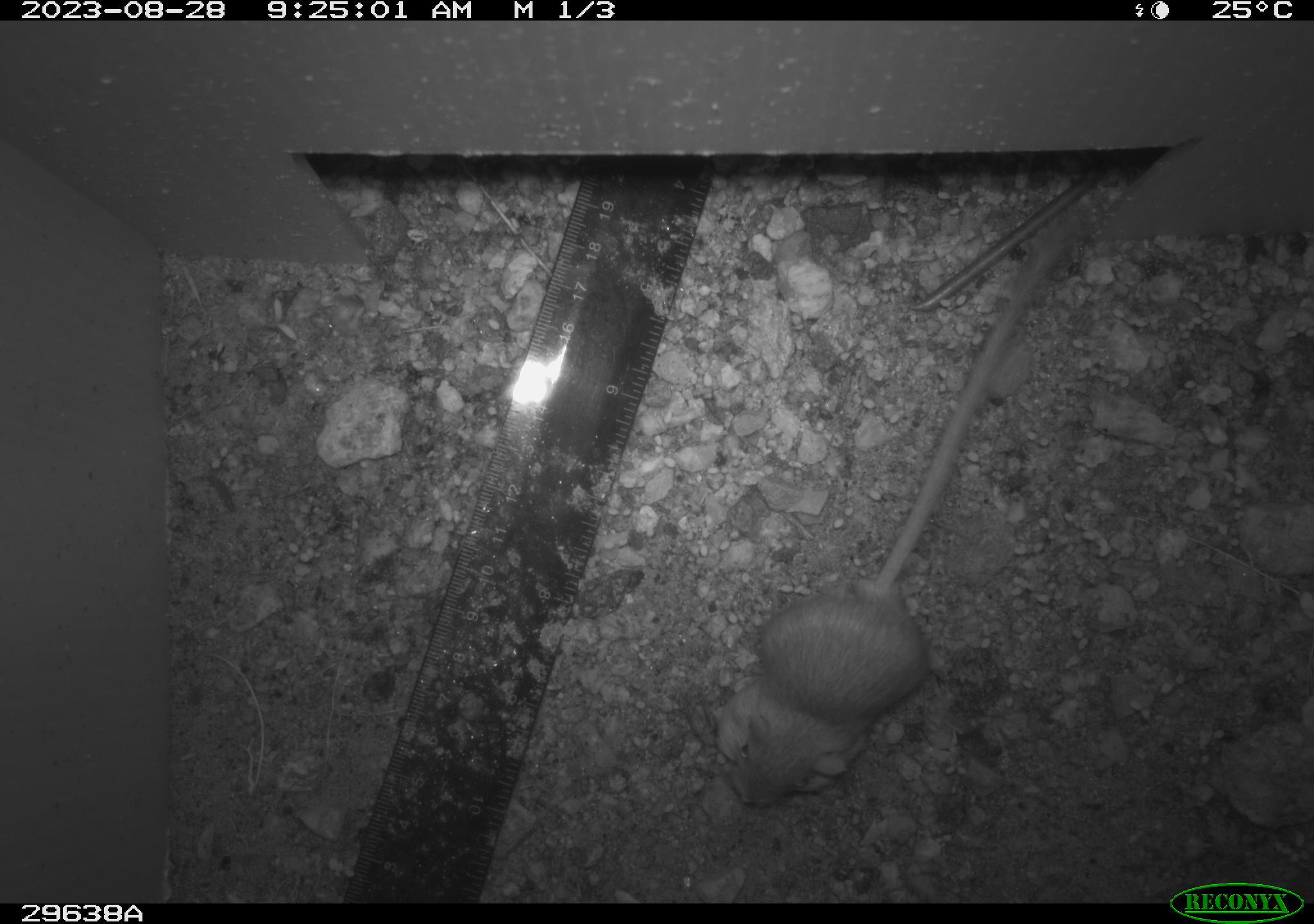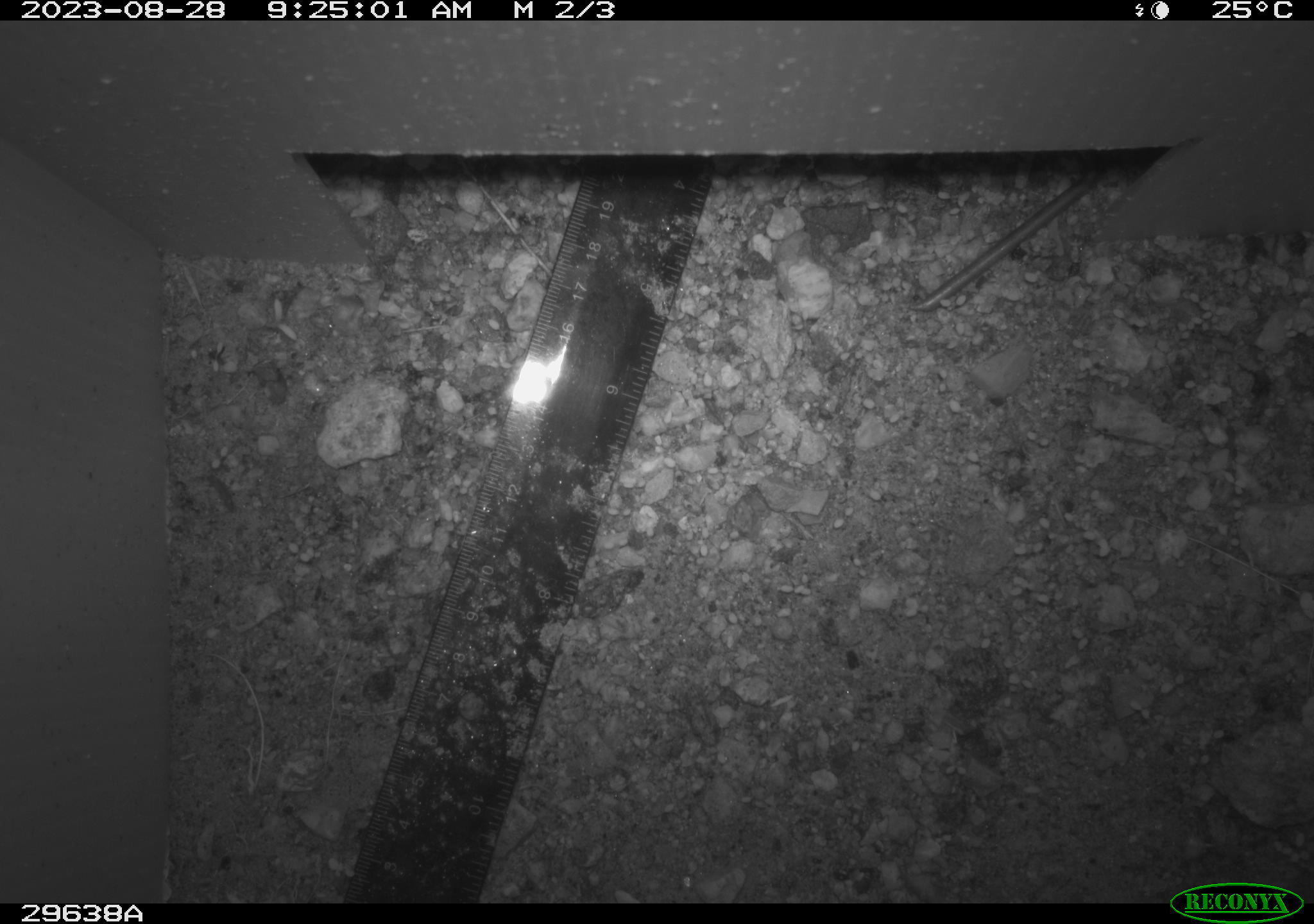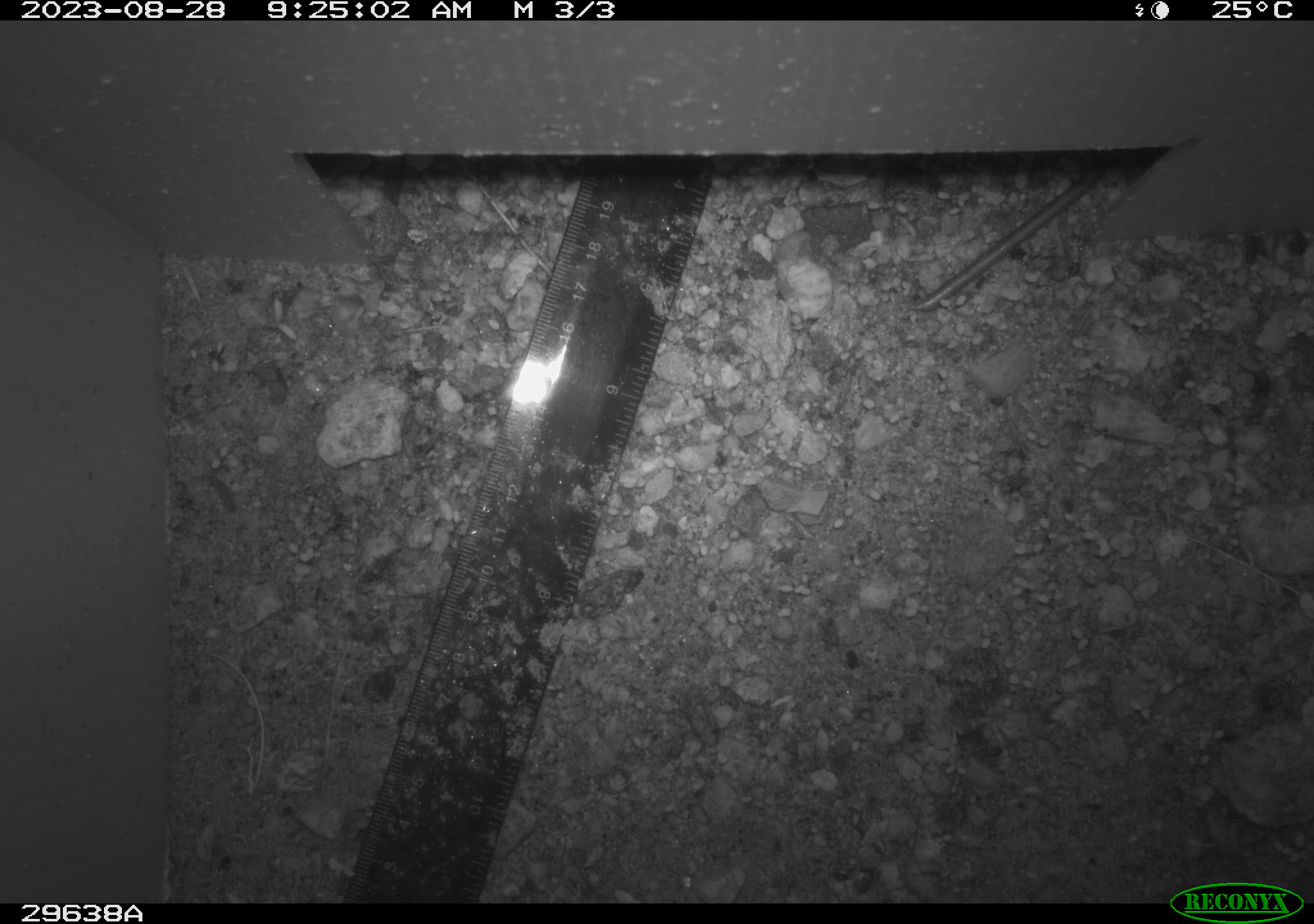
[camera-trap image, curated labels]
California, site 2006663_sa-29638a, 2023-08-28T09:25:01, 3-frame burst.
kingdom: Animalia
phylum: Chordata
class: Mammalia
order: Rodentia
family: Cricetidae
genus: Peromyscus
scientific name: Peromyscus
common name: deer mice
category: peromyscus species